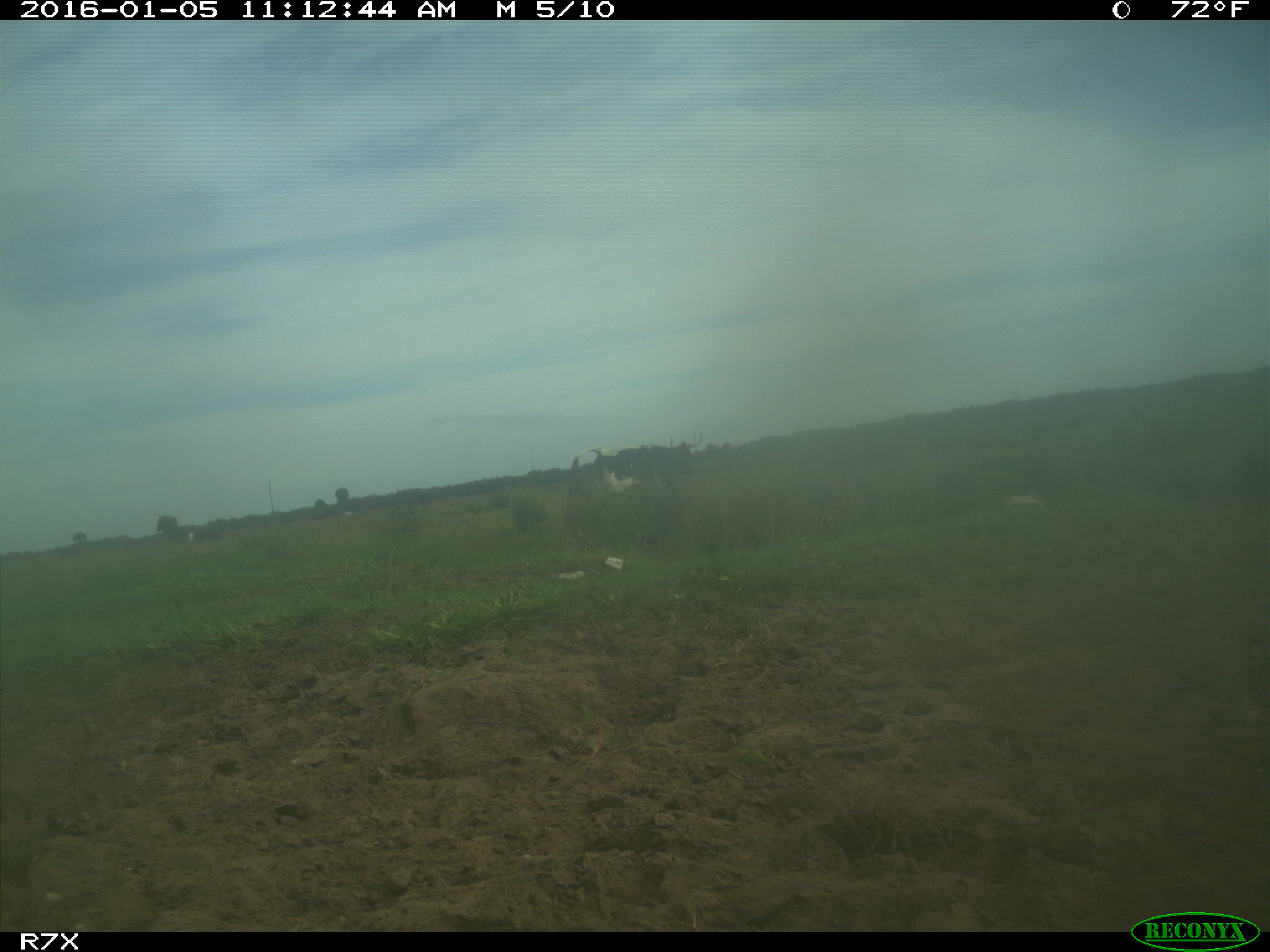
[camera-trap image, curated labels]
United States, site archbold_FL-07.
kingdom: Animalia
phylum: Chordata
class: Mammalia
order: Artiodactyla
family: Bovidae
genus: Bos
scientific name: Bos taurus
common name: domestic cow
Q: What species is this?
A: Bos taurus (domestic cow).